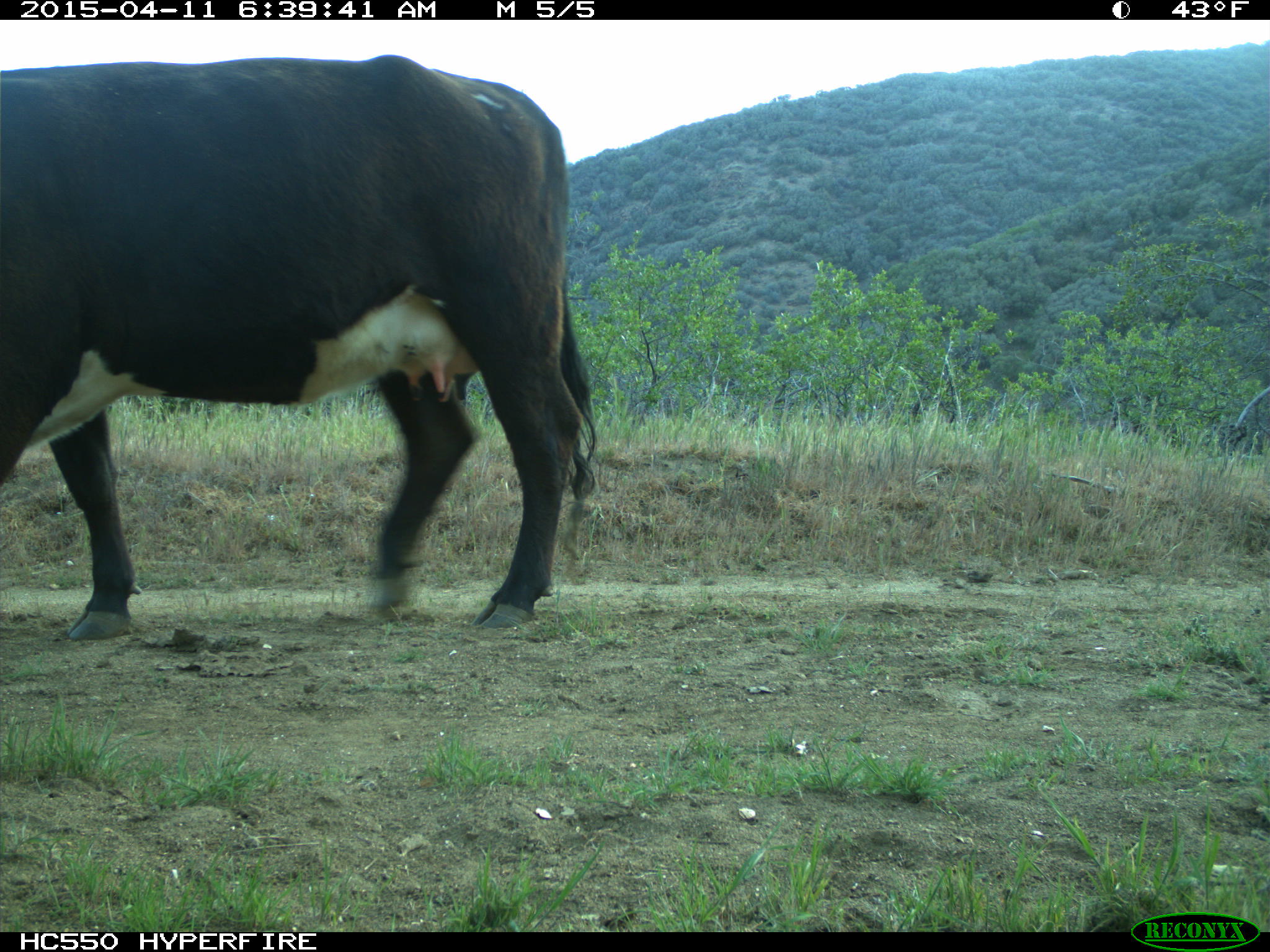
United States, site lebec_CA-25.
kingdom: Animalia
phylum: Chordata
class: Mammalia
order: Artiodactyla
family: Bovidae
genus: Bos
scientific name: Bos taurus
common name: domestic cow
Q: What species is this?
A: Bos taurus (domestic cow).